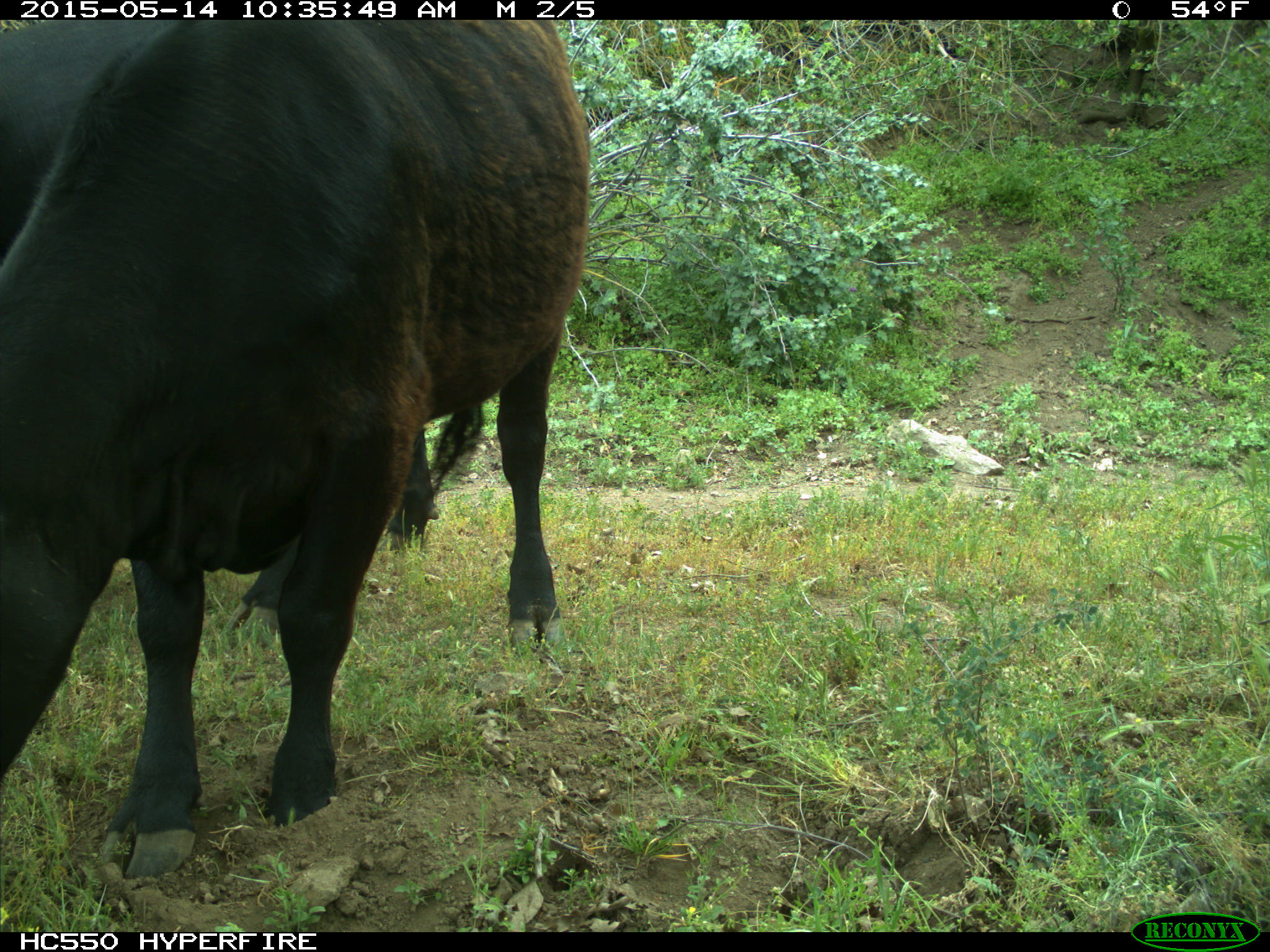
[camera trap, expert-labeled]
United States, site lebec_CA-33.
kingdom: Animalia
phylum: Chordata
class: Mammalia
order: Artiodactyla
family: Bovidae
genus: Bos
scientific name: Bos taurus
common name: domestic cow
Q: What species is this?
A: Bos taurus (domestic cow).